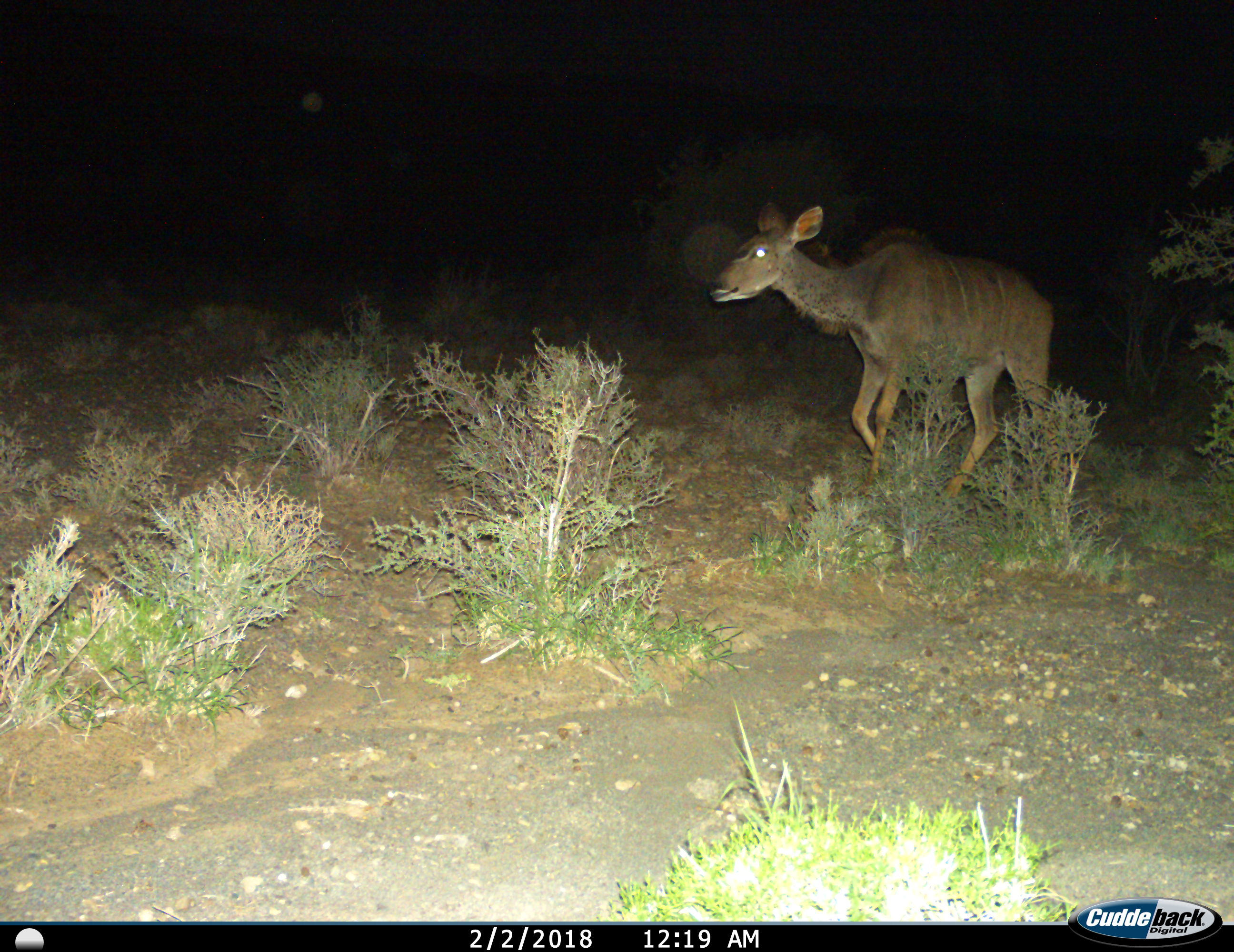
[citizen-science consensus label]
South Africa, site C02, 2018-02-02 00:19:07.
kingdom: Animalia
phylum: Chordata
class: Mammalia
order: Artiodactyla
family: Bovidae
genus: Tragelaphus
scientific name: Tragelaphus strepsiceros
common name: greater kudu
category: kudu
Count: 1.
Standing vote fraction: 0%.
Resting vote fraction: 0%.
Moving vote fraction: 100%.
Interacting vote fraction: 0%.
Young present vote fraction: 0%.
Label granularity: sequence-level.